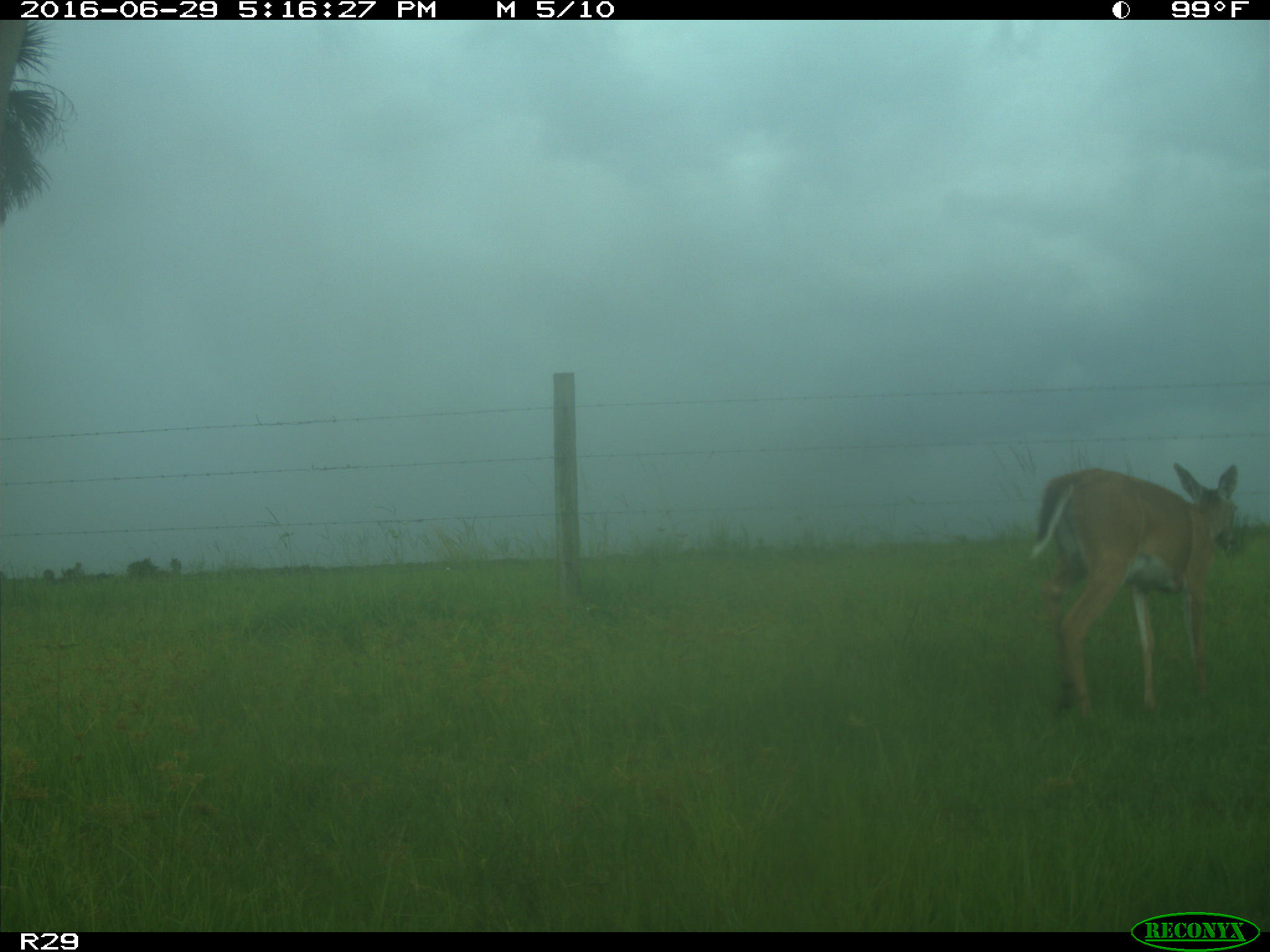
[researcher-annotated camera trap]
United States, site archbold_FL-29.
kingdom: Animalia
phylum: Chordata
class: Mammalia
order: Artiodactyla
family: Cervidae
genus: Odocoileus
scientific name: Odocoileus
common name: deer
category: unidentified deer